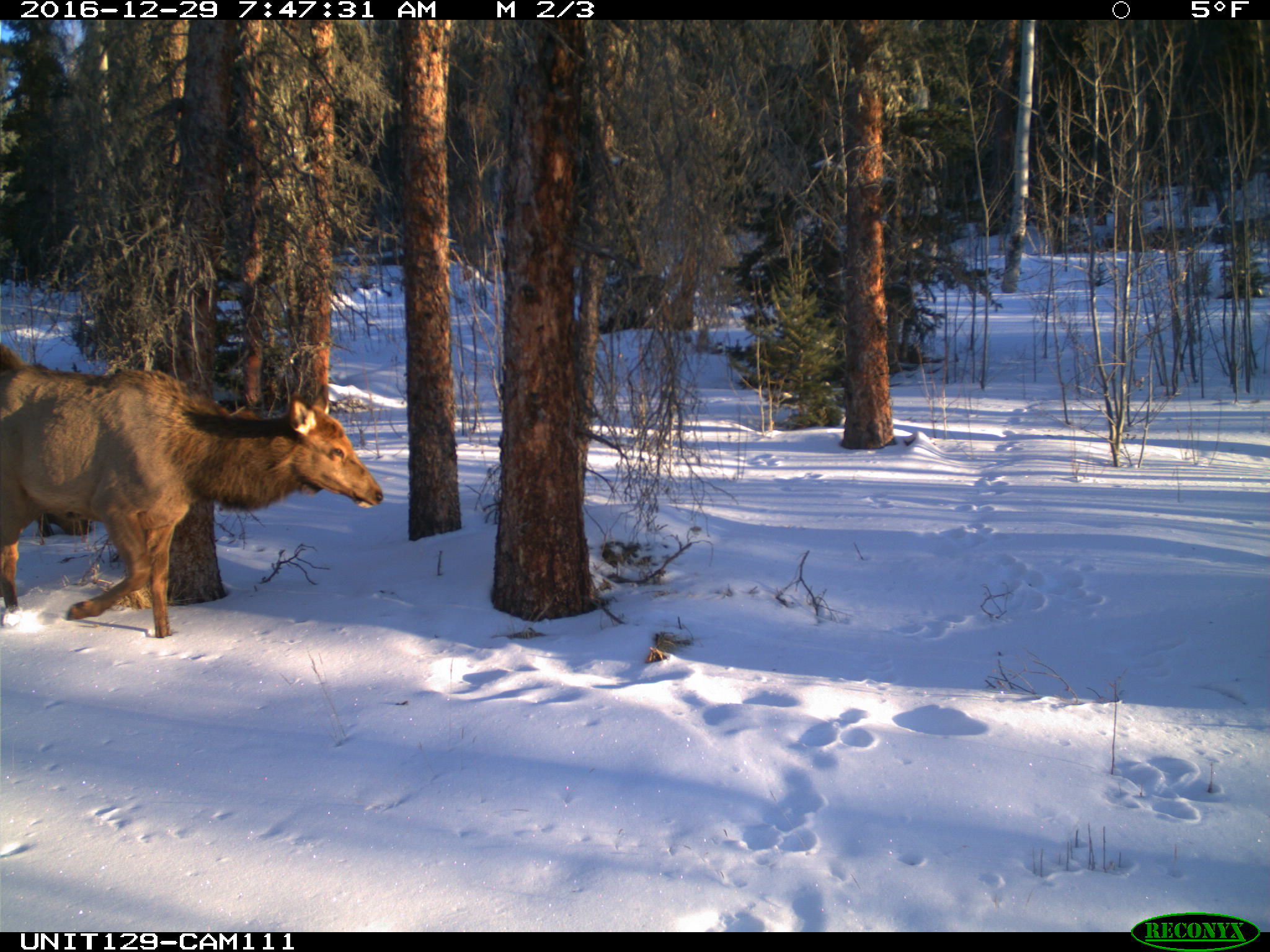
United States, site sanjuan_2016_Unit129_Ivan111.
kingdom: Animalia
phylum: Chordata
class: Mammalia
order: Artiodactyla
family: Cervidae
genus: Cervus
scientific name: Cervus elaphus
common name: red deer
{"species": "Cervus elaphus (red deer)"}